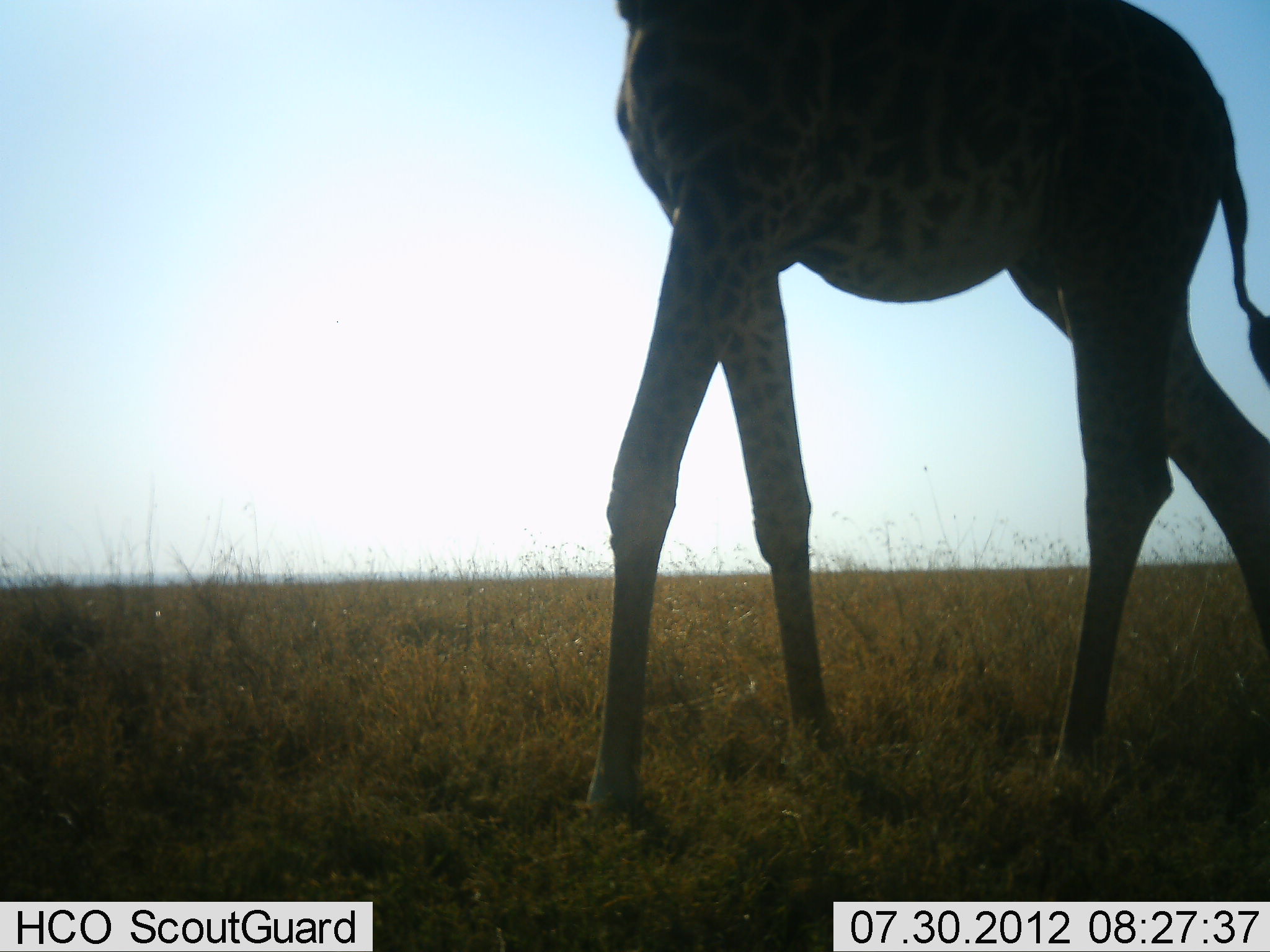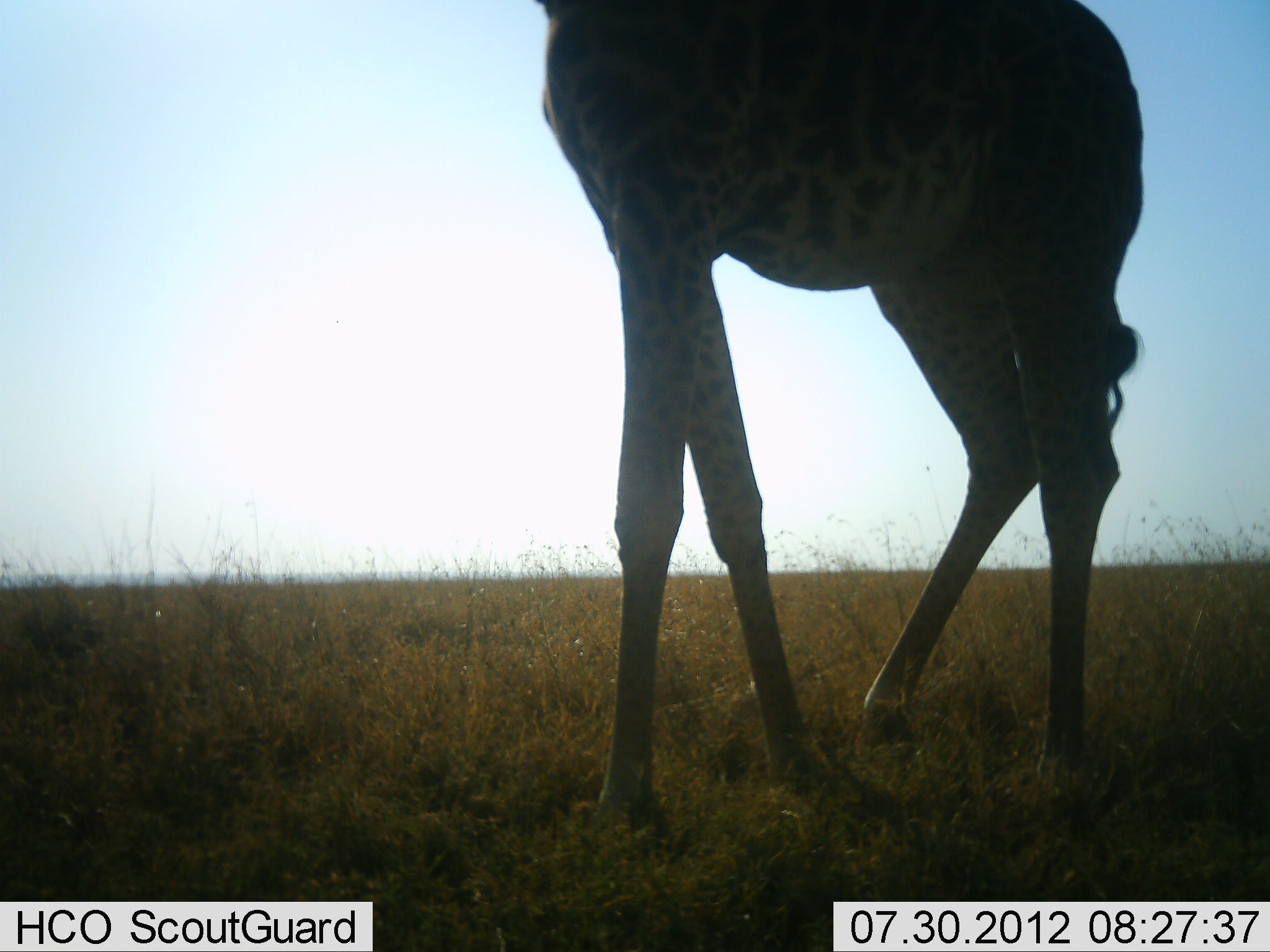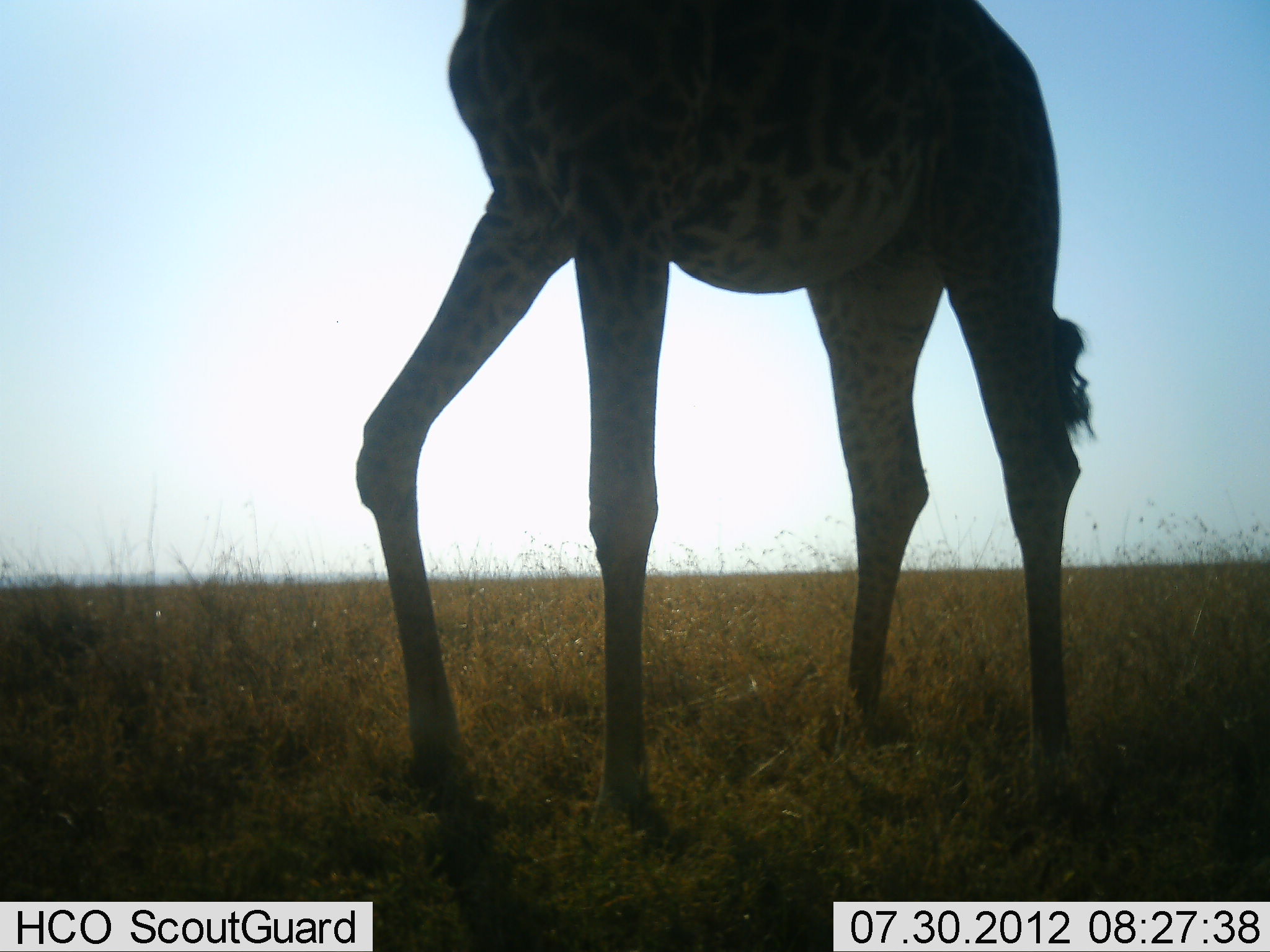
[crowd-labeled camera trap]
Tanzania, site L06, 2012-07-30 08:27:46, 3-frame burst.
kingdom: Animalia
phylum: Chordata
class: Mammalia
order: Artiodactyla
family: Giraffidae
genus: Giraffa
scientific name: Giraffa camelopardalis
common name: giraffe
Giraffe (Giraffa camelopardalis), count 1. Behavior (volunteer vote fractions): standing 10%, resting 0%, moving 90%, interacting 0%. Young present (vote fraction): 0%. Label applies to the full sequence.